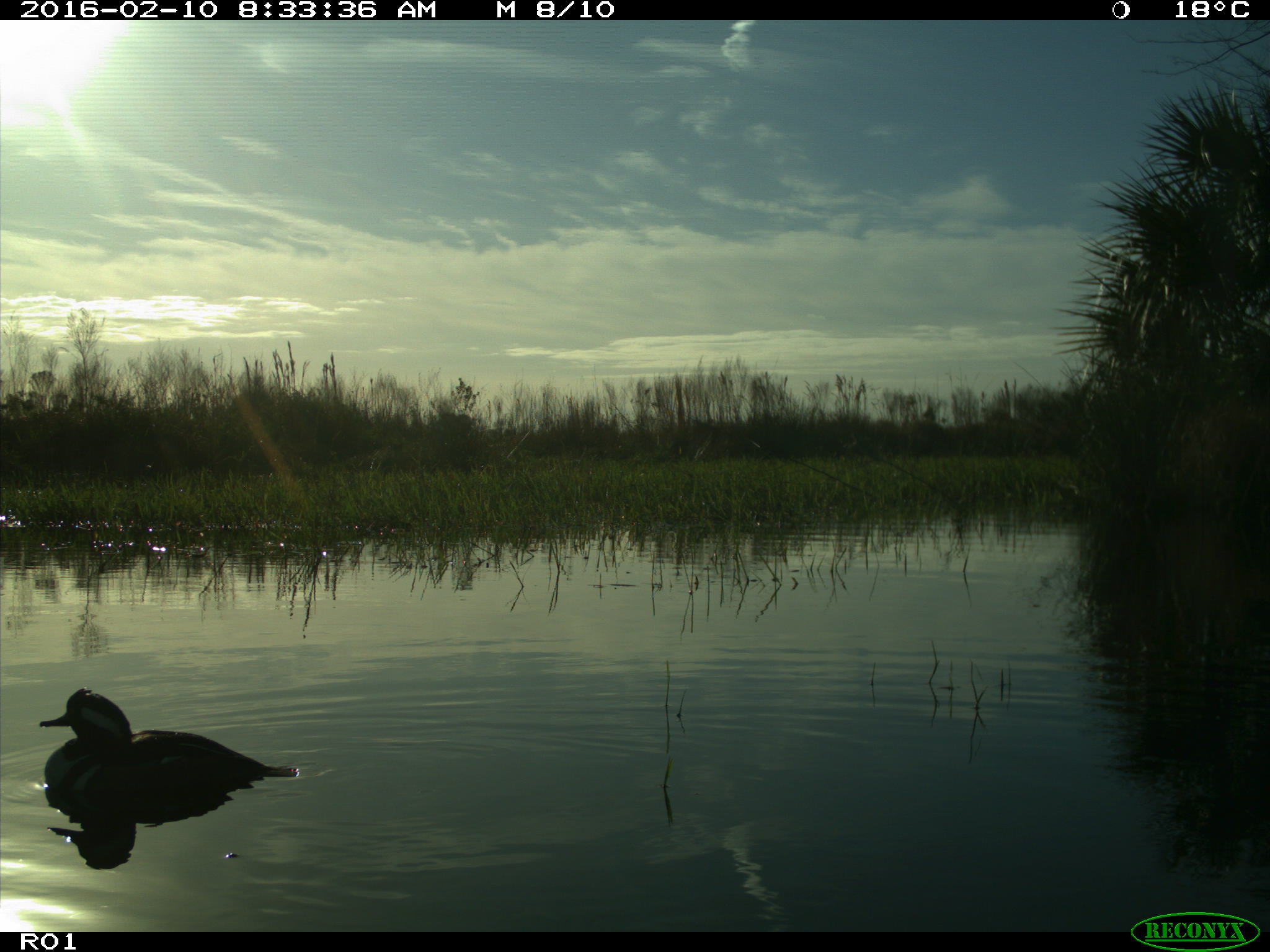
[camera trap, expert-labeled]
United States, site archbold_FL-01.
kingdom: Animalia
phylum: Chordata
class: Aves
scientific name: Aves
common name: birds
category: unidentified bird